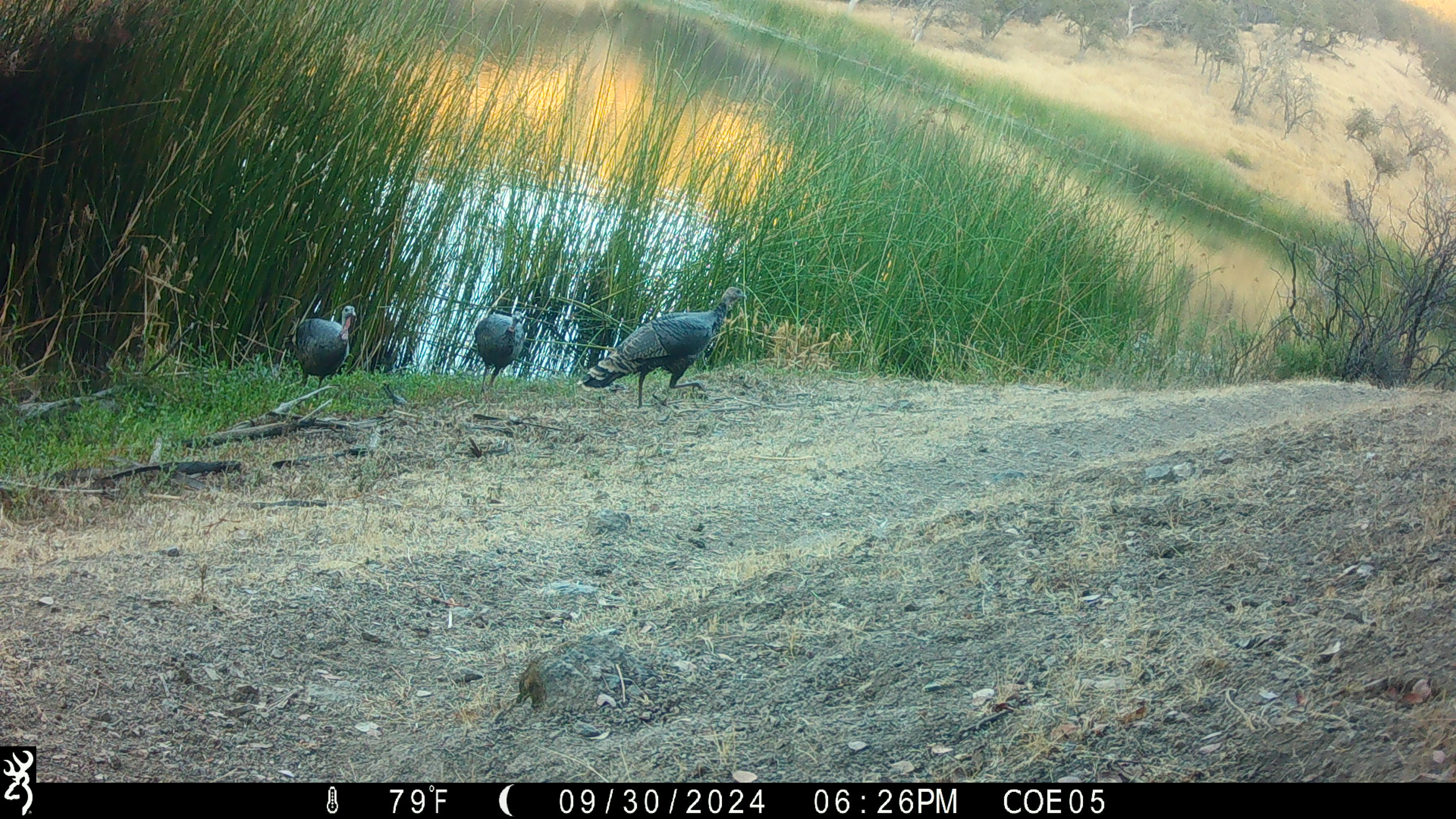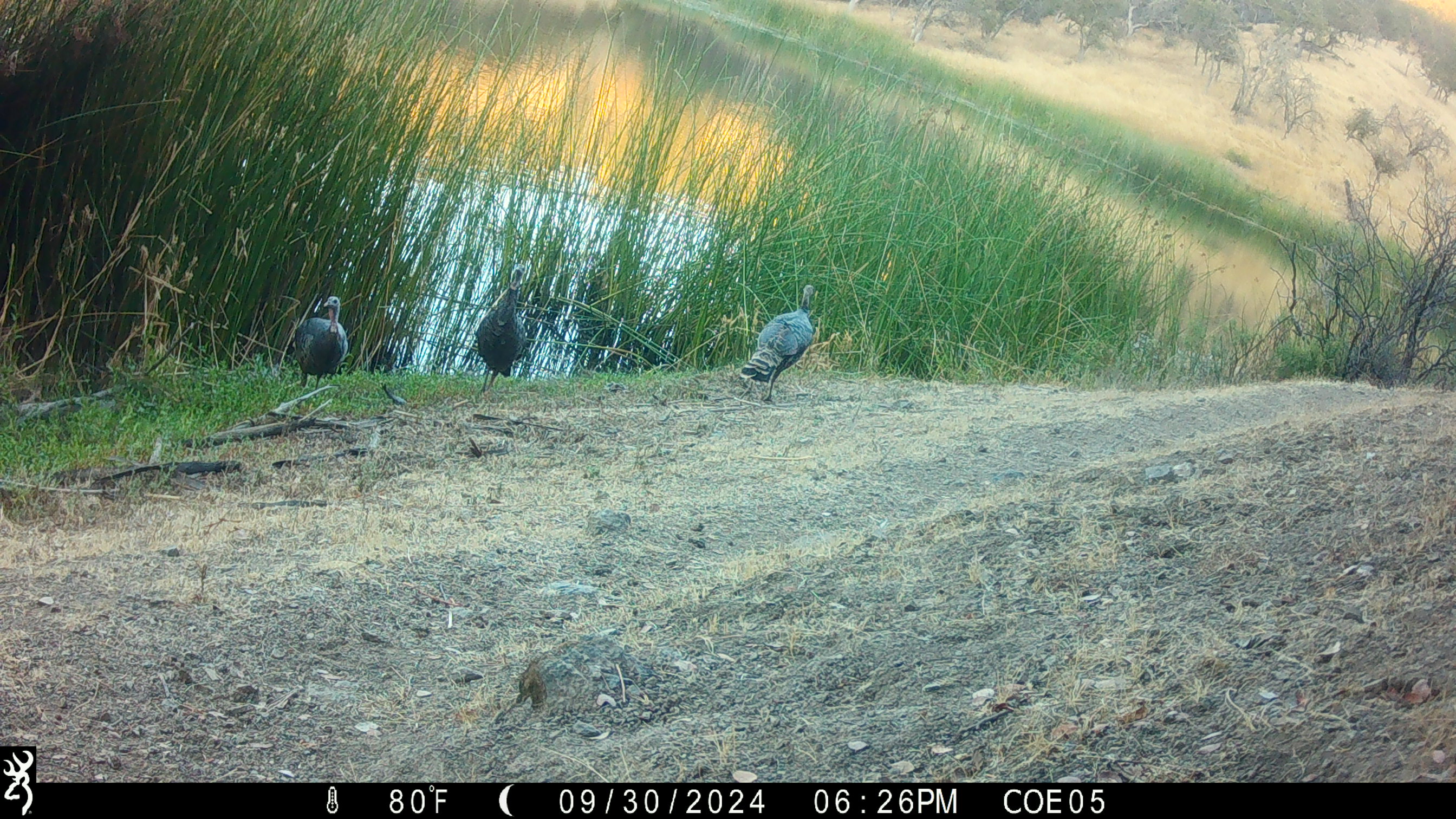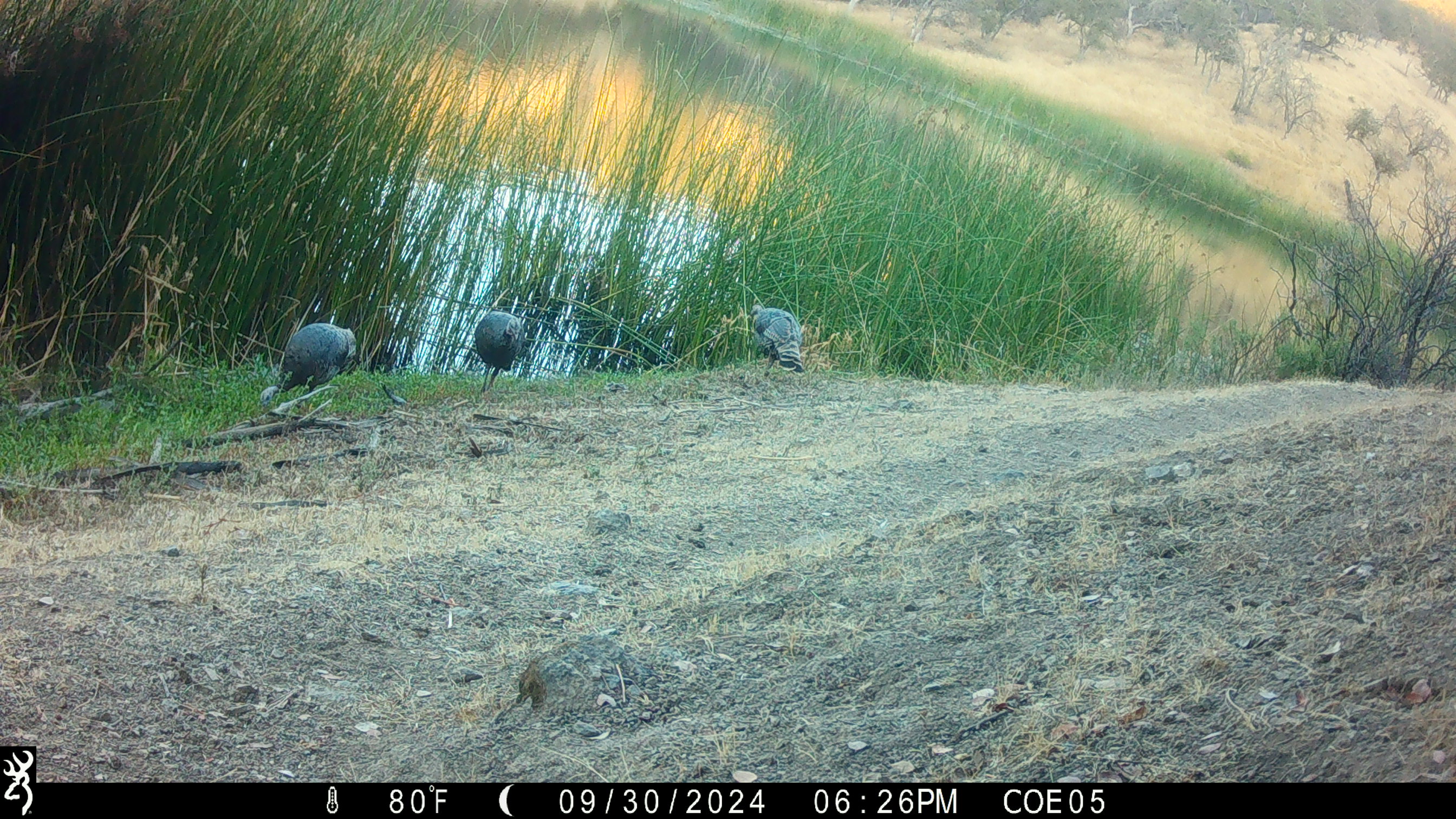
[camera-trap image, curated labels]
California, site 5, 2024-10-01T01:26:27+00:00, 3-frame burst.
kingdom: Animalia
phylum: Chordata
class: Aves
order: Galliformes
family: Phasianidae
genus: Meleagris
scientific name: Meleagris gallopavo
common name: turkey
Turkey (Meleagris gallopavo).